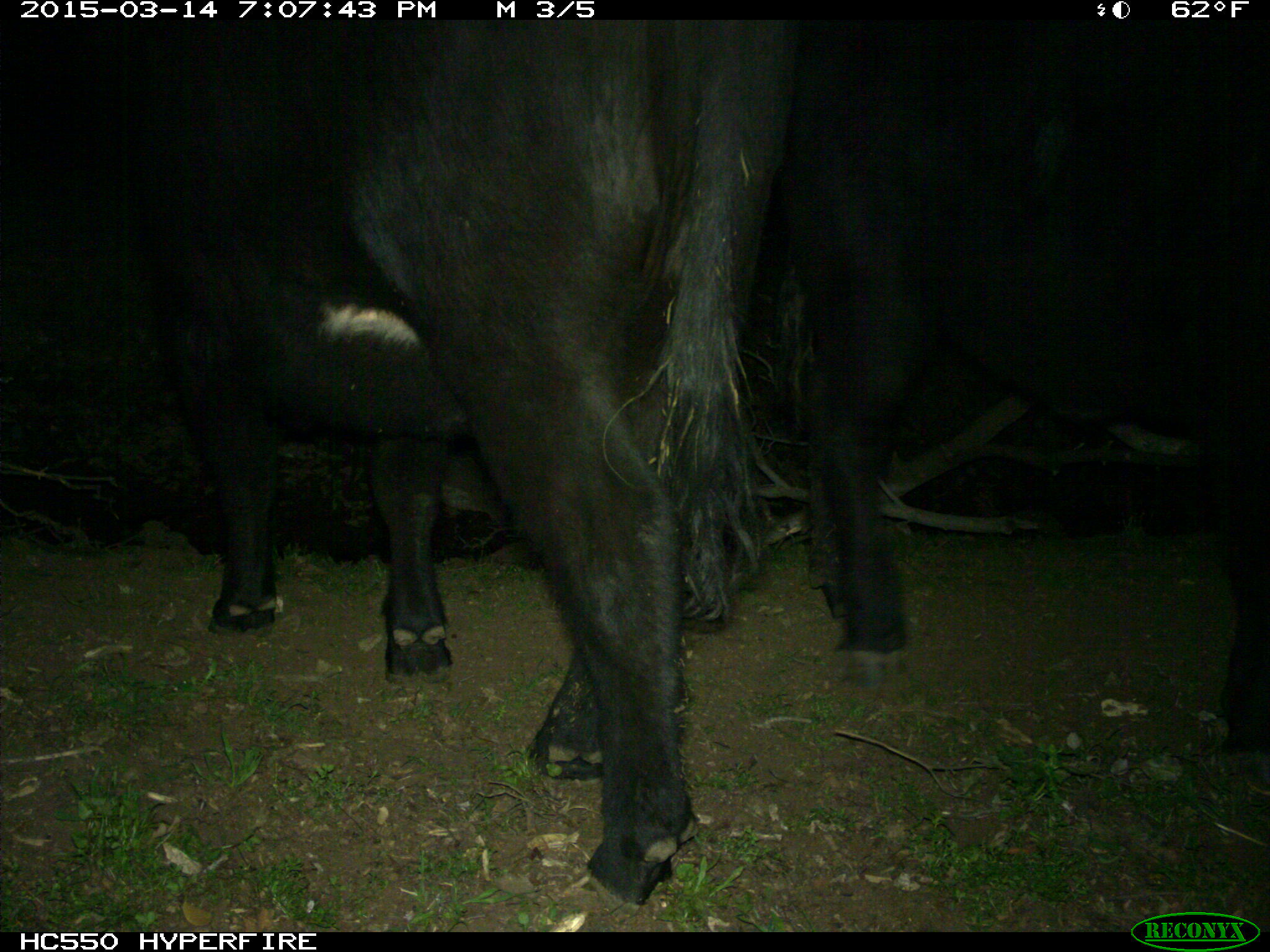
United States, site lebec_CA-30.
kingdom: Animalia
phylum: Chordata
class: Mammalia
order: Artiodactyla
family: Bovidae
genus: Bos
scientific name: Bos taurus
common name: domestic cow